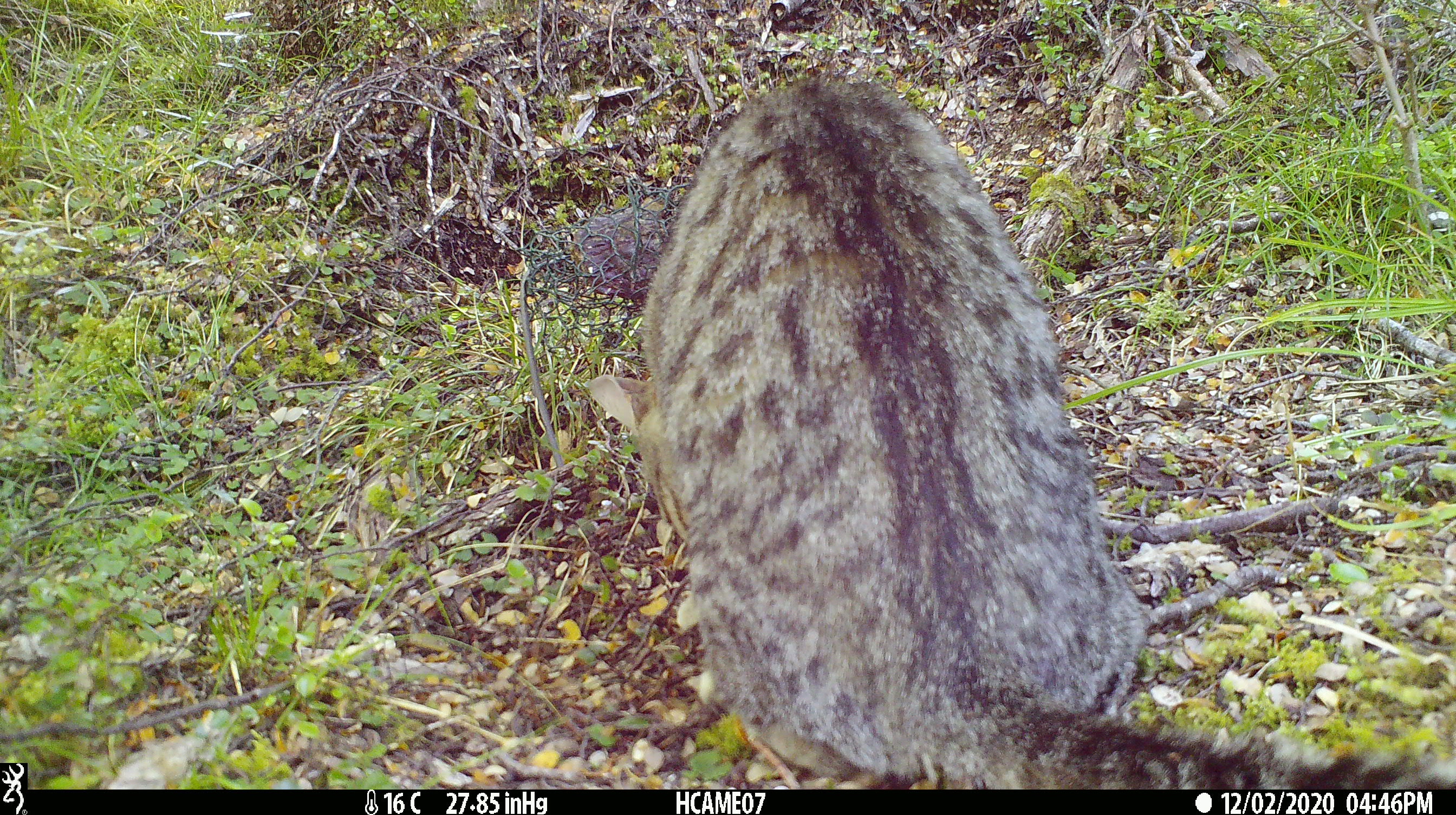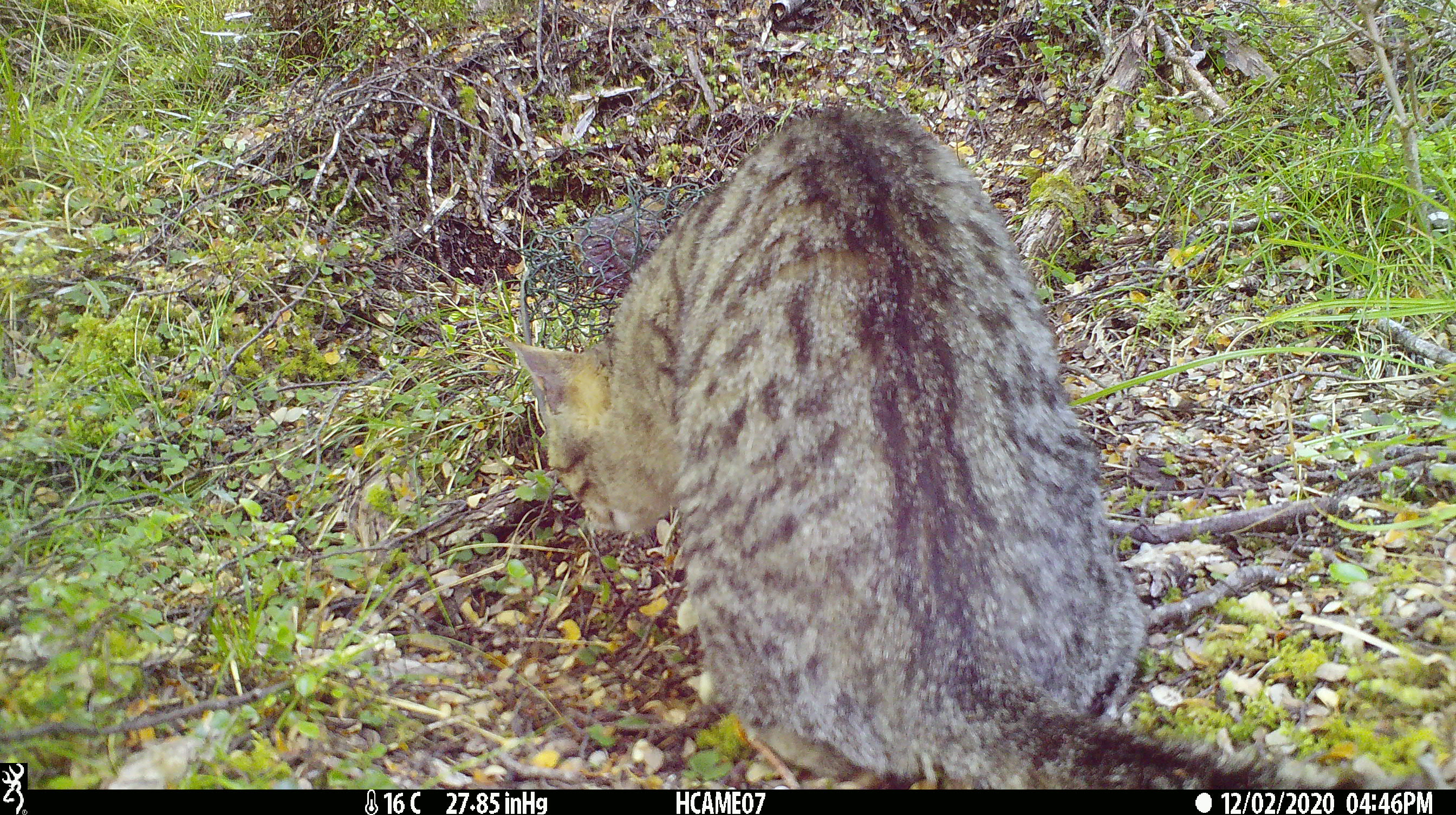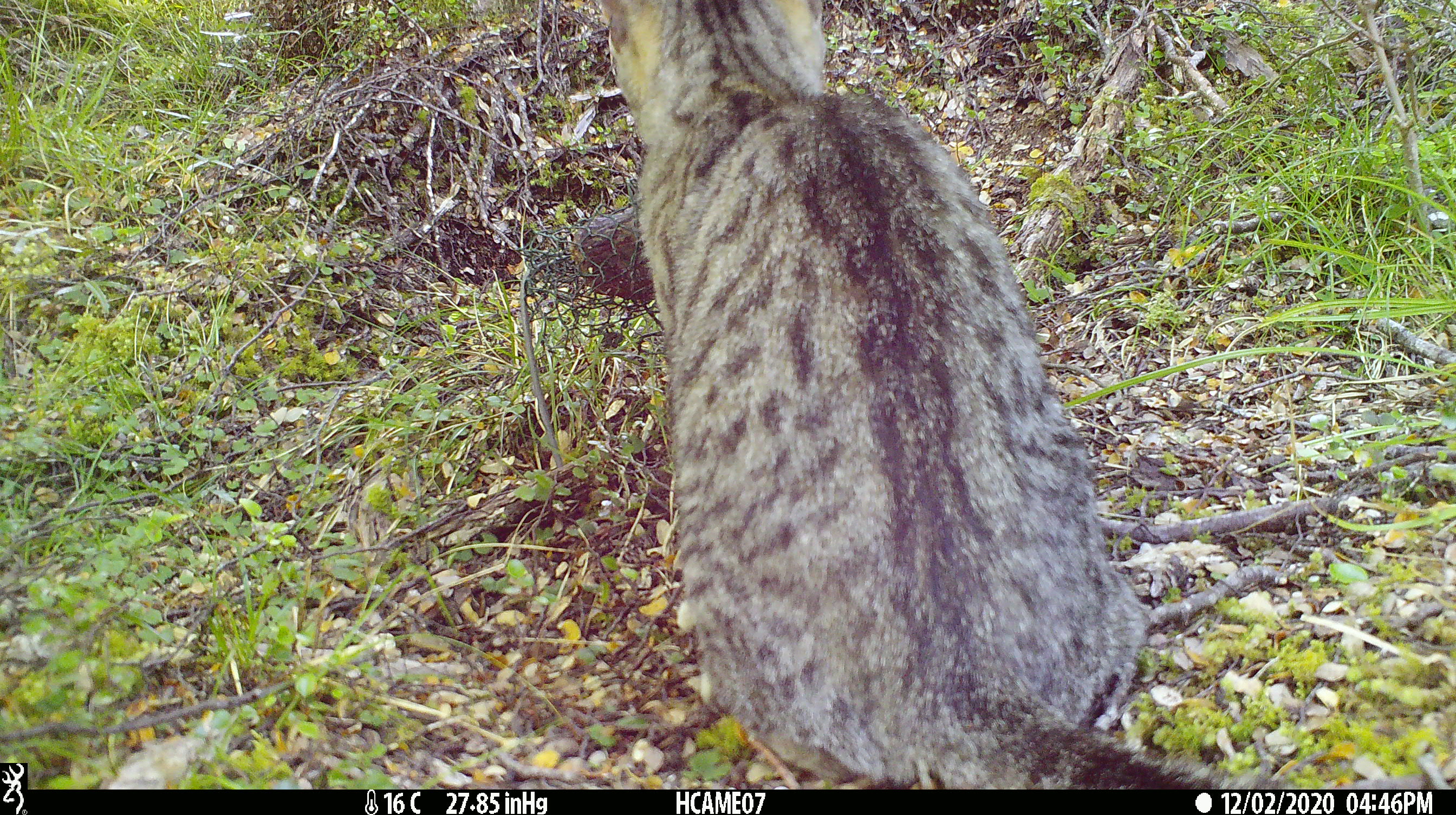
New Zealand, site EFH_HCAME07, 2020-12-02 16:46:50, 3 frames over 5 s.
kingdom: Animalia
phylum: Chordata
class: Mammalia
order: Carnivora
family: Felidae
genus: Felis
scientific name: Felis catus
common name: domestic cat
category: cat